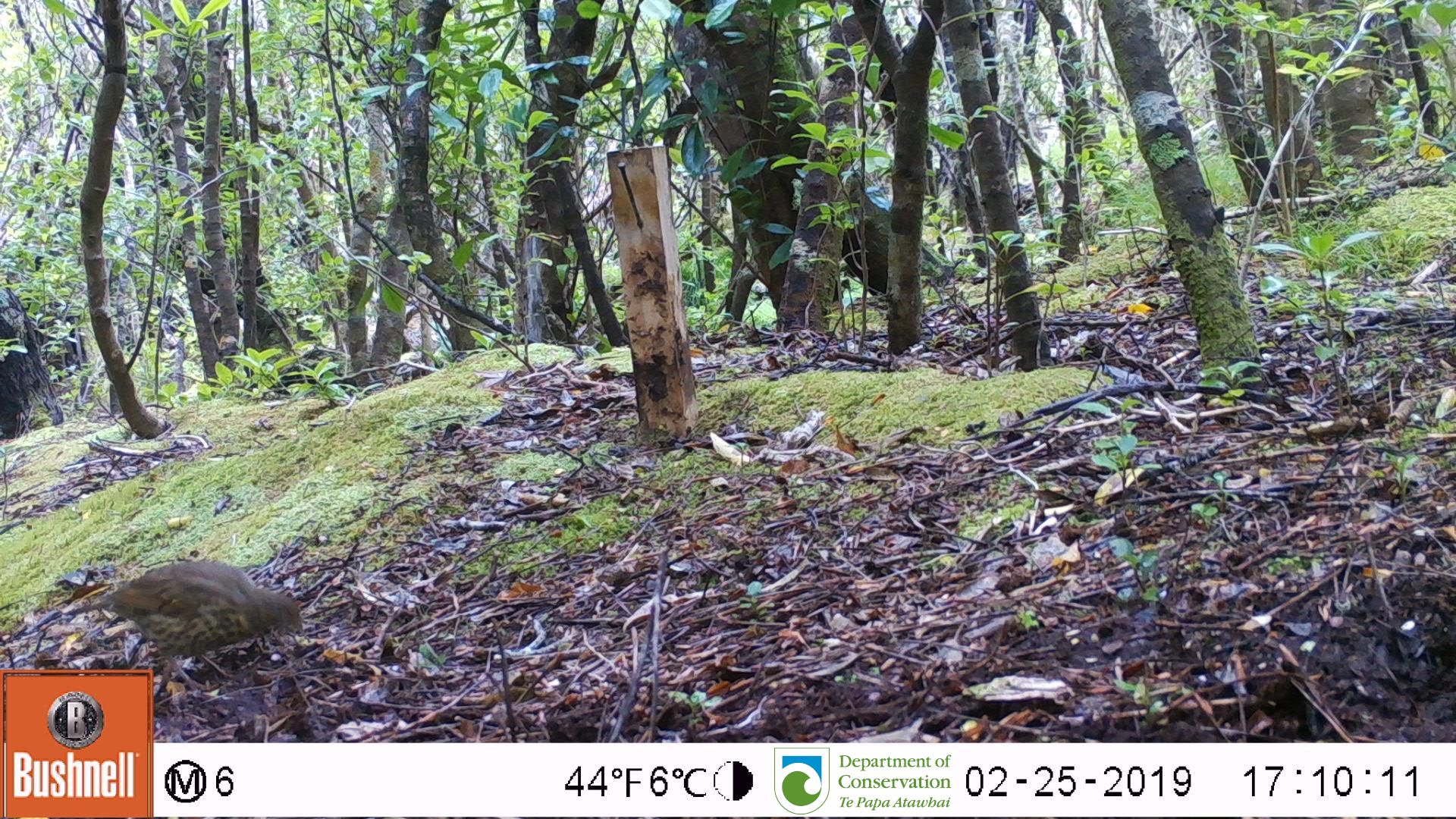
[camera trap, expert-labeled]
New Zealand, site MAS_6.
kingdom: Animalia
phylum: Chordata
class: Aves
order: Passeriformes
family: Turdidae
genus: Turdus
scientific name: Turdus philomelos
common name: song thrush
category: thrush